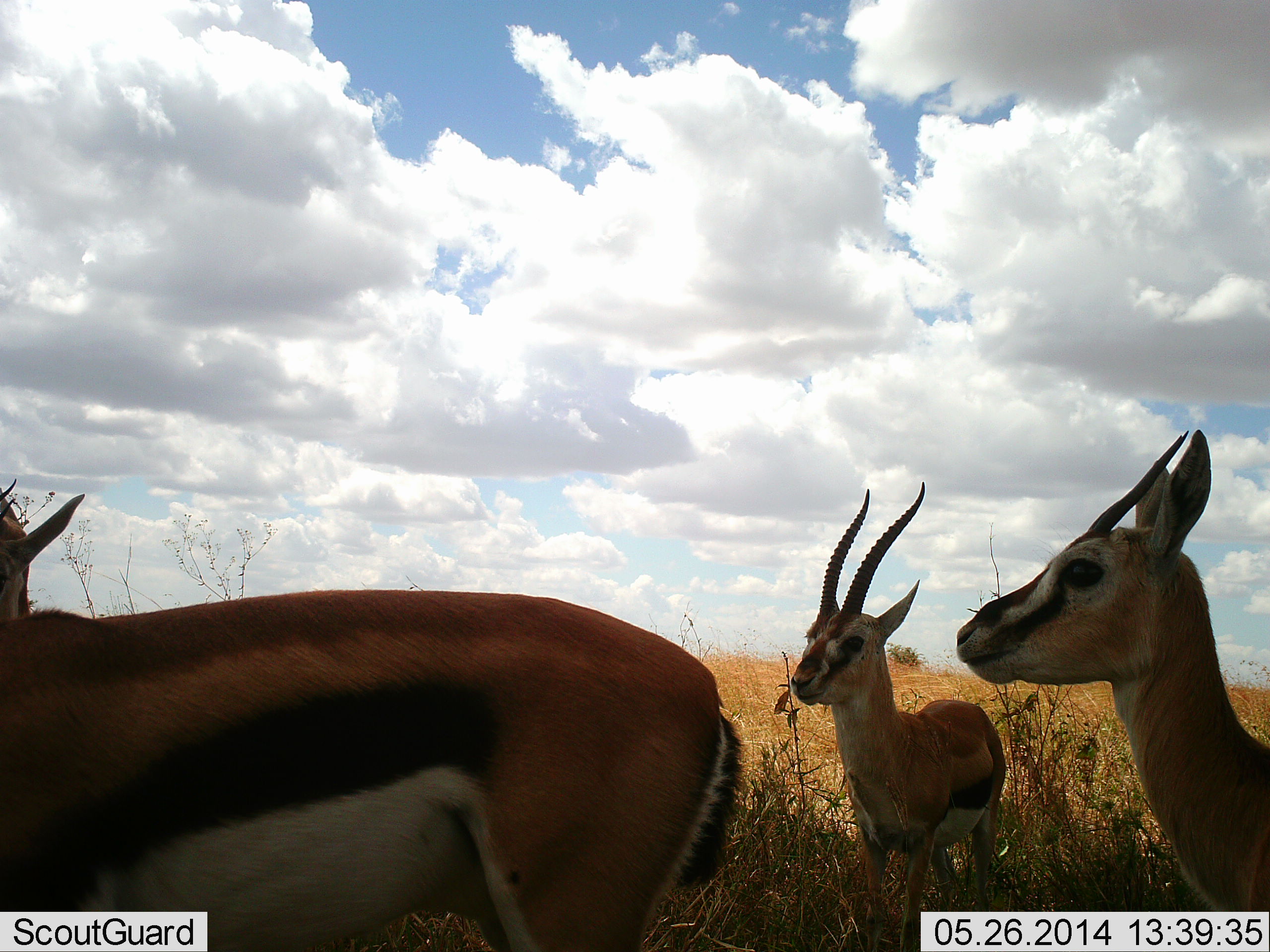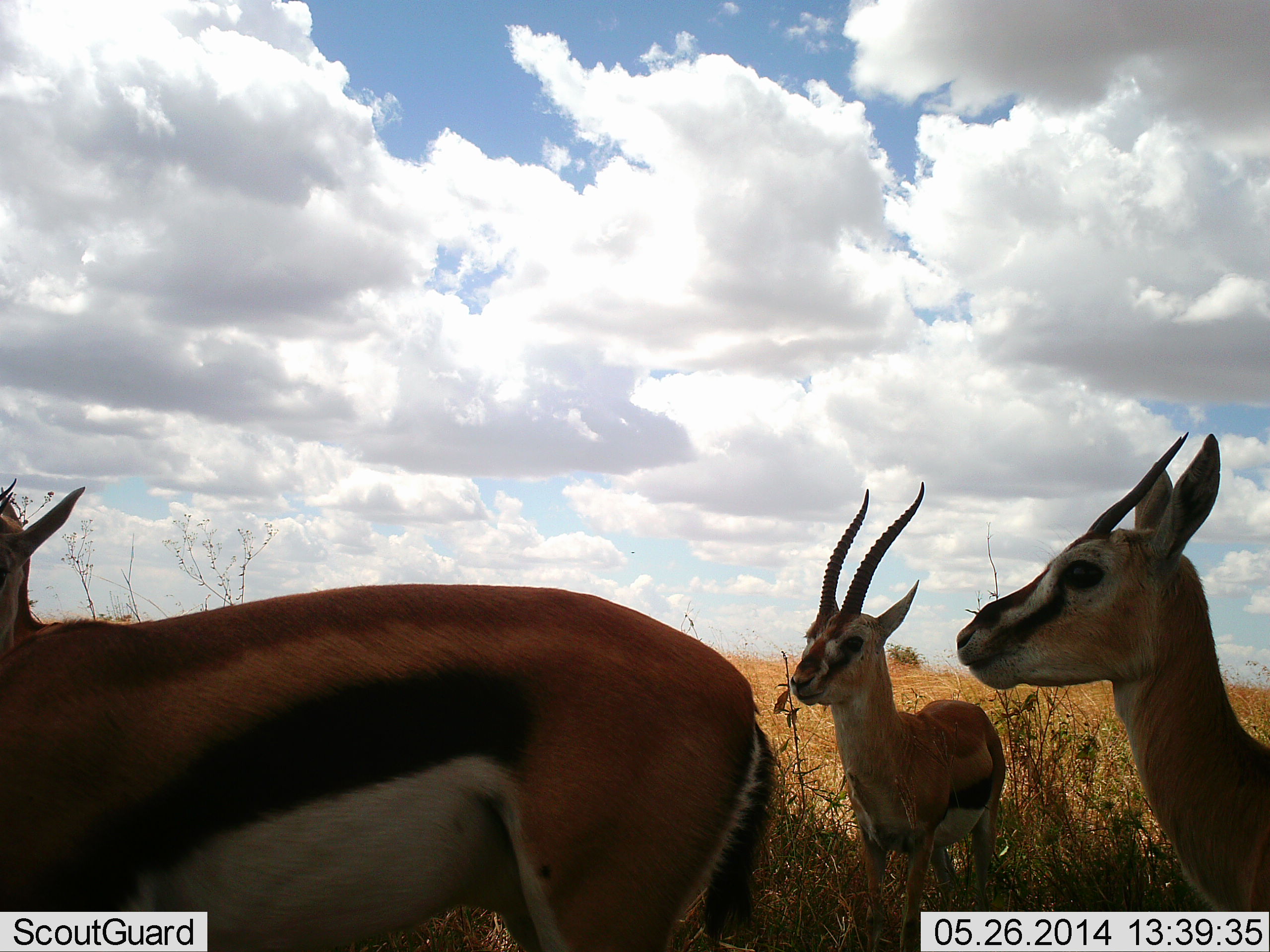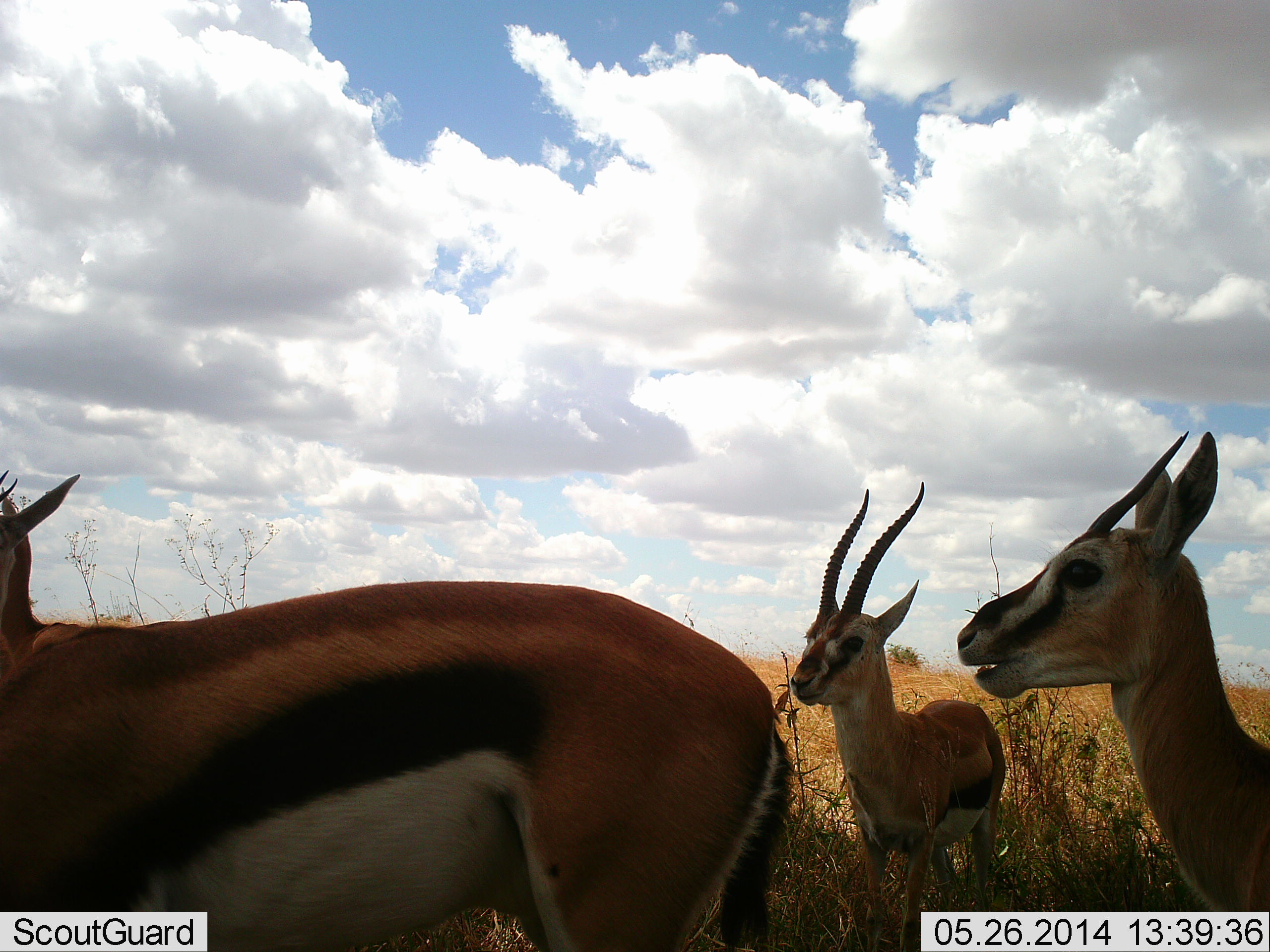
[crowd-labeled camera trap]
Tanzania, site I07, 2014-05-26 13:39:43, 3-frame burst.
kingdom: Animalia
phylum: Chordata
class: Mammalia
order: Artiodactyla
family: Bovidae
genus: Eudorcas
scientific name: Eudorcas thomsonii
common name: thomson's gazelle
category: gazellethomsons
Gazellethomsons (thomson's gazelle) (Eudorcas thomsonii), count 3. Behavior (volunteer vote fractions): standing 90%, resting 0%, moving 10%, interacting 0%. Young present (vote fraction): 10%. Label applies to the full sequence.